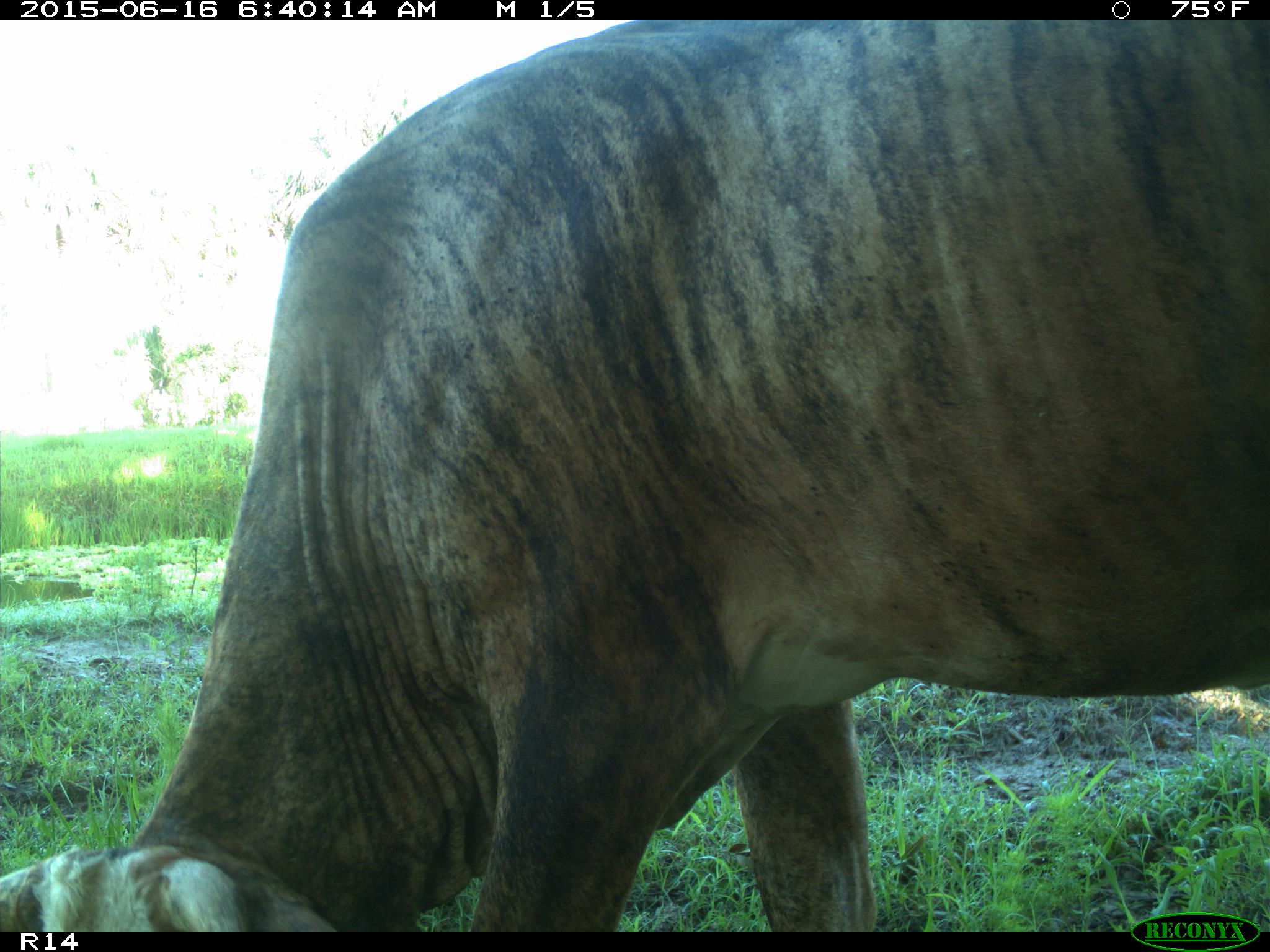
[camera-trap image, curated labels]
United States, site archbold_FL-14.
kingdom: Animalia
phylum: Chordata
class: Mammalia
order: Artiodactyla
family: Bovidae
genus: Bos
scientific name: Bos taurus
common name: domestic cow